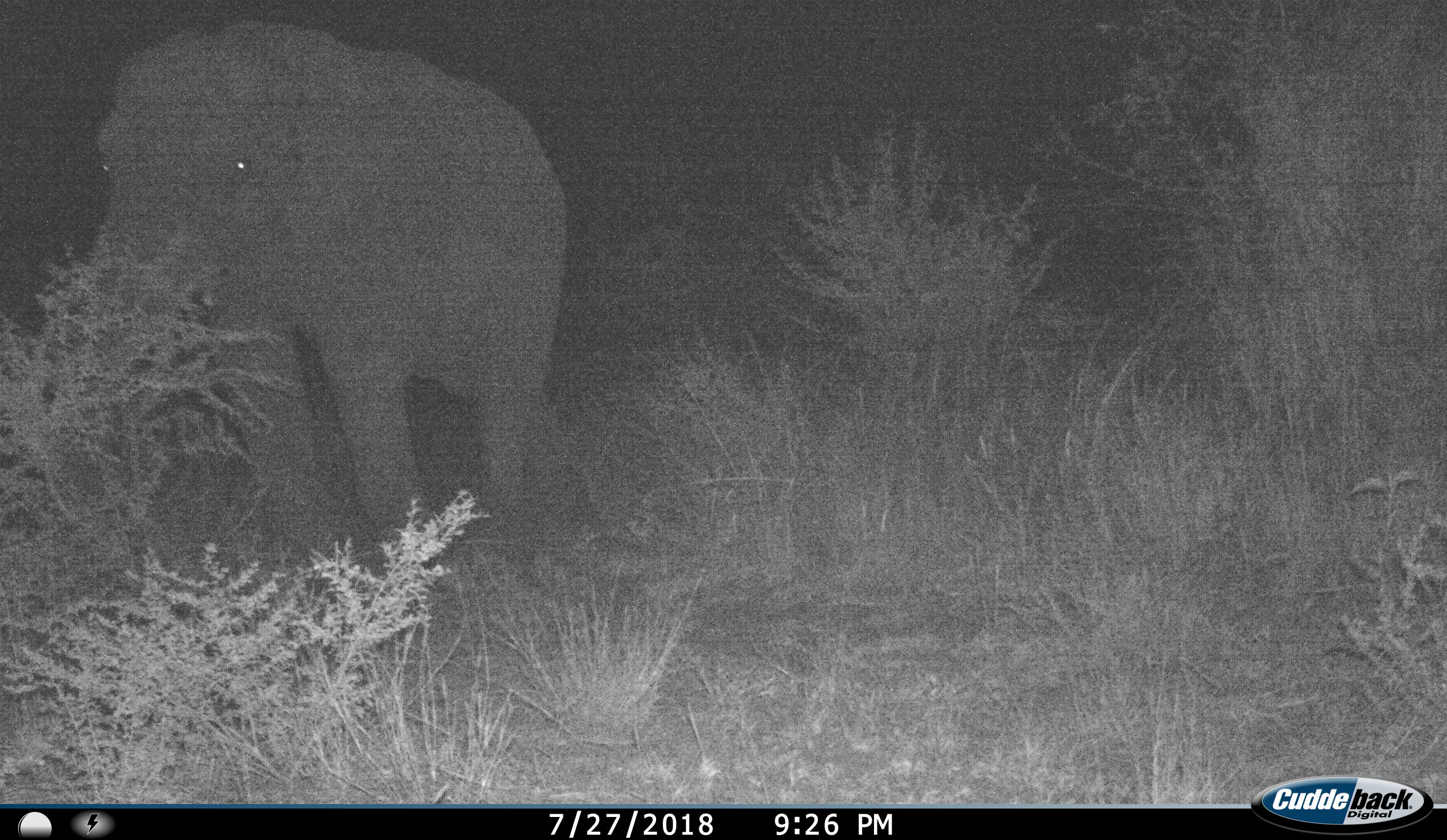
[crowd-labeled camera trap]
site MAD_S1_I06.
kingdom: Animalia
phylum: Chordata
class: Mammalia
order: Proboscidea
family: Elephantidae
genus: Loxodonta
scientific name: Loxodonta africana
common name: african bush elephant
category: elephant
Elephant (african bush elephant) (Loxodonta africana), count 1. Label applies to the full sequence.